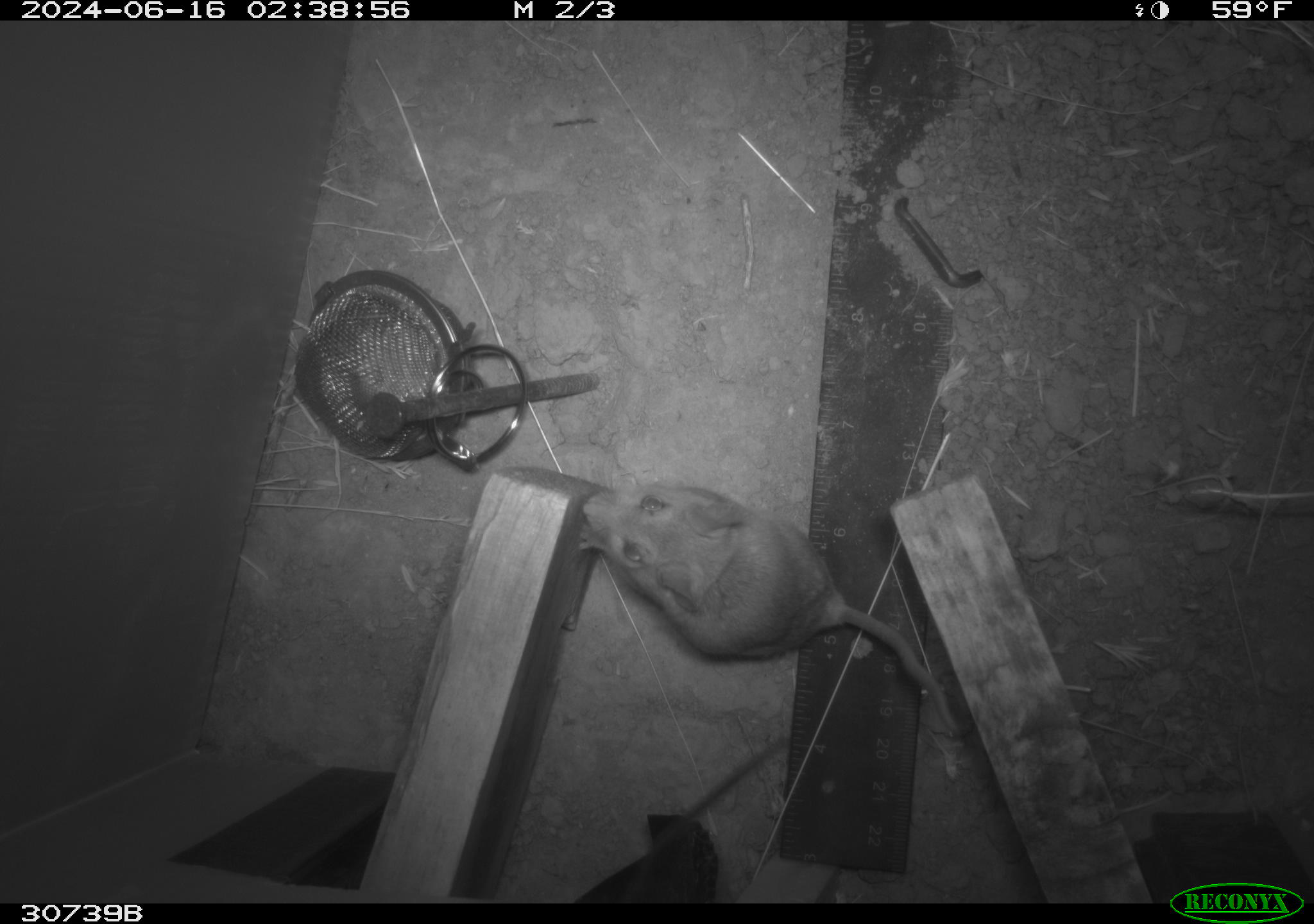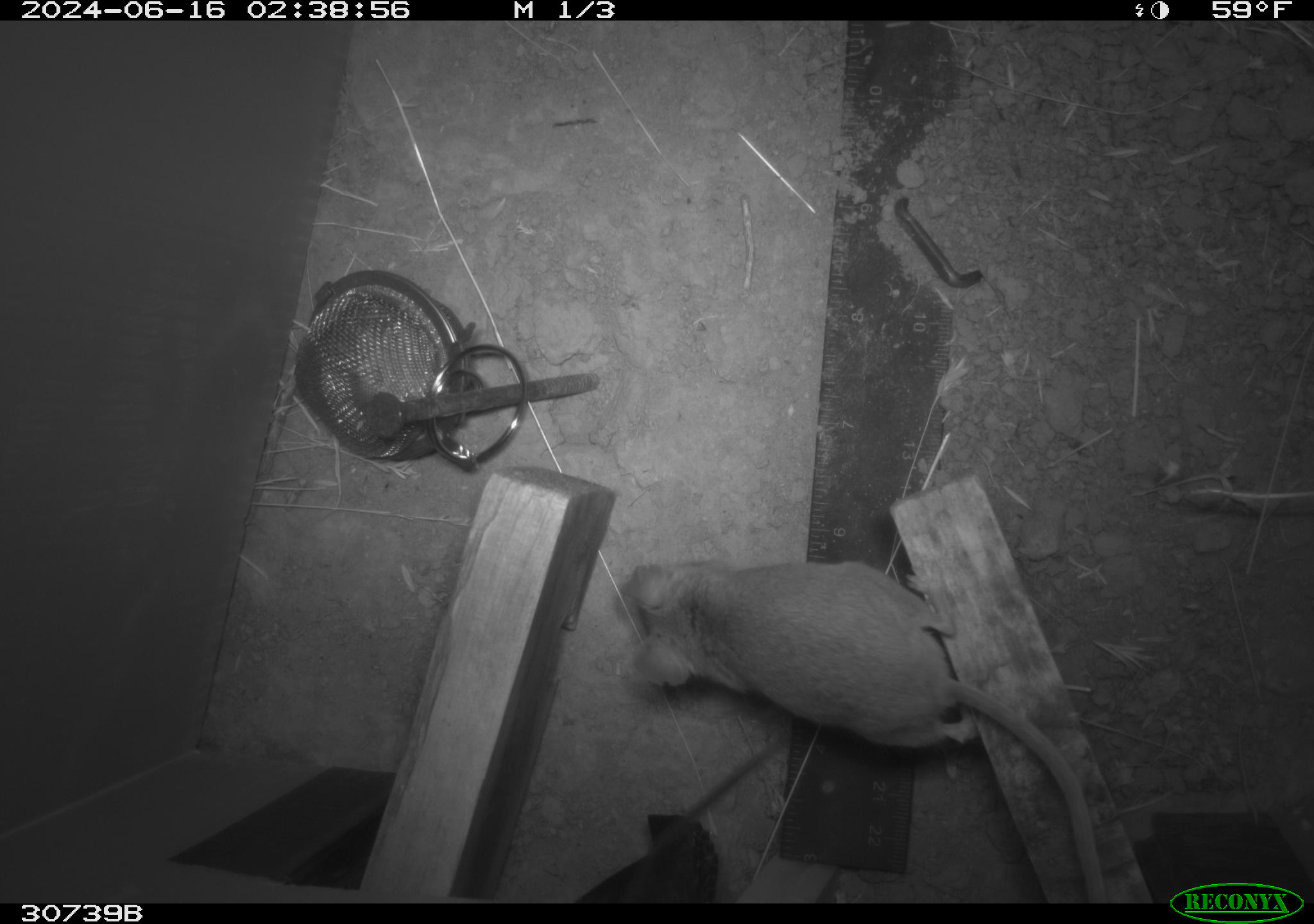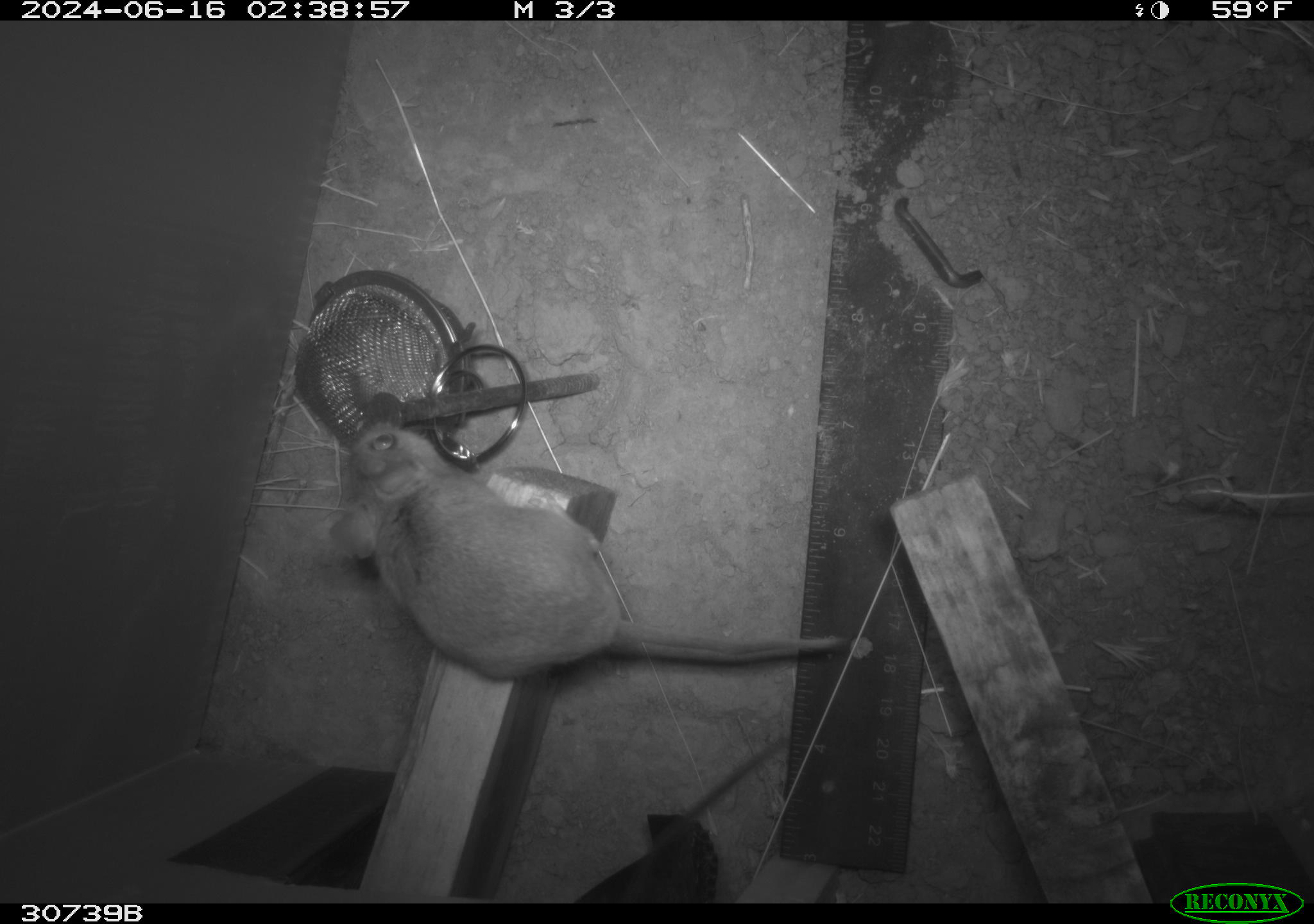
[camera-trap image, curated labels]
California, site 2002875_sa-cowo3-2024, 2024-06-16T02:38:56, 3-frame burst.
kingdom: Animalia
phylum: Chordata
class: Mammalia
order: Rodentia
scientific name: Rodentia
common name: rodent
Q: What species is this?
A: Rodent (Rodentia).